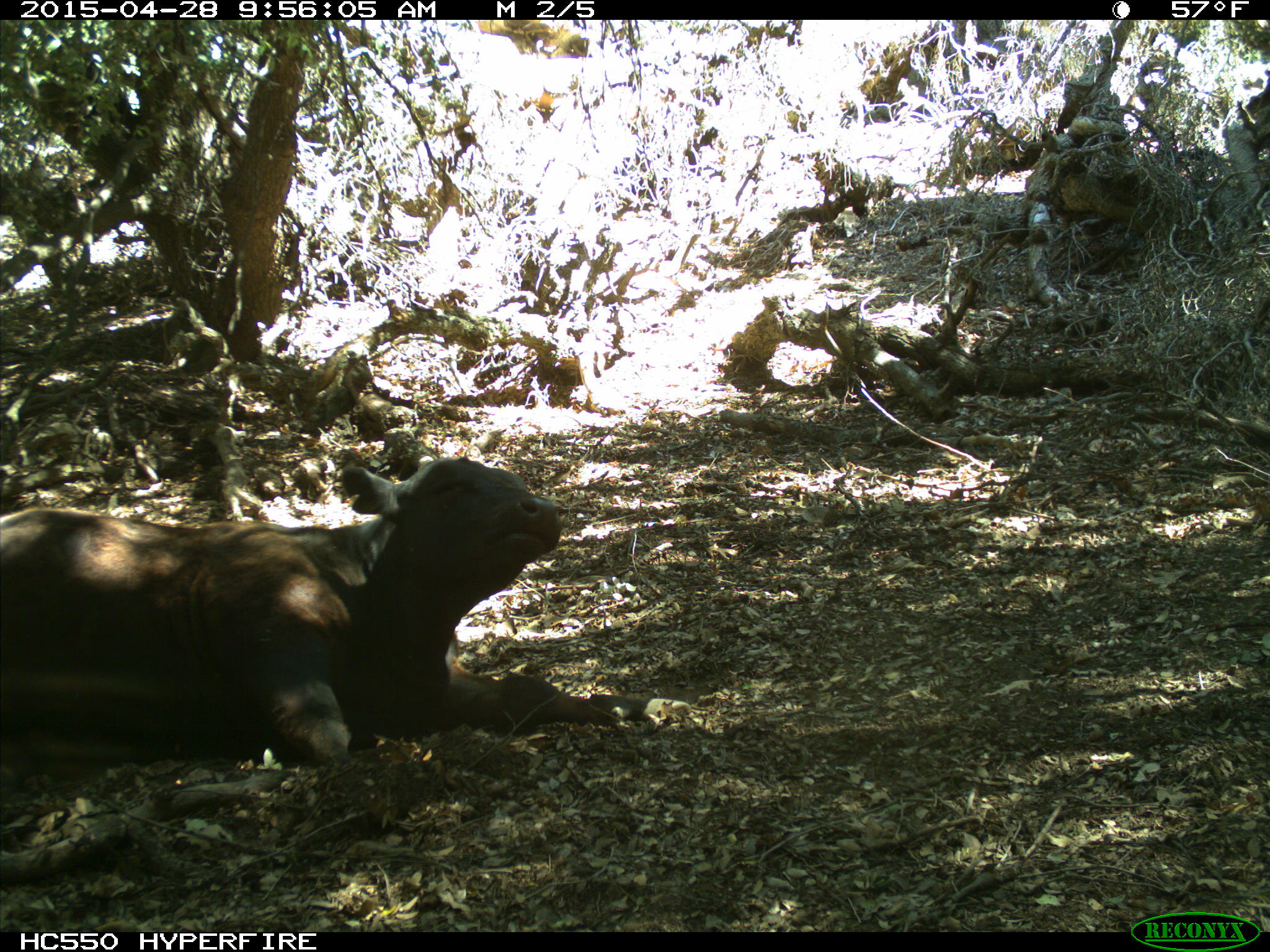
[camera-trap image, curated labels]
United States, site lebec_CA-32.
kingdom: Animalia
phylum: Chordata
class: Mammalia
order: Artiodactyla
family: Bovidae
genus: Bos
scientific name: Bos taurus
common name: domestic cow